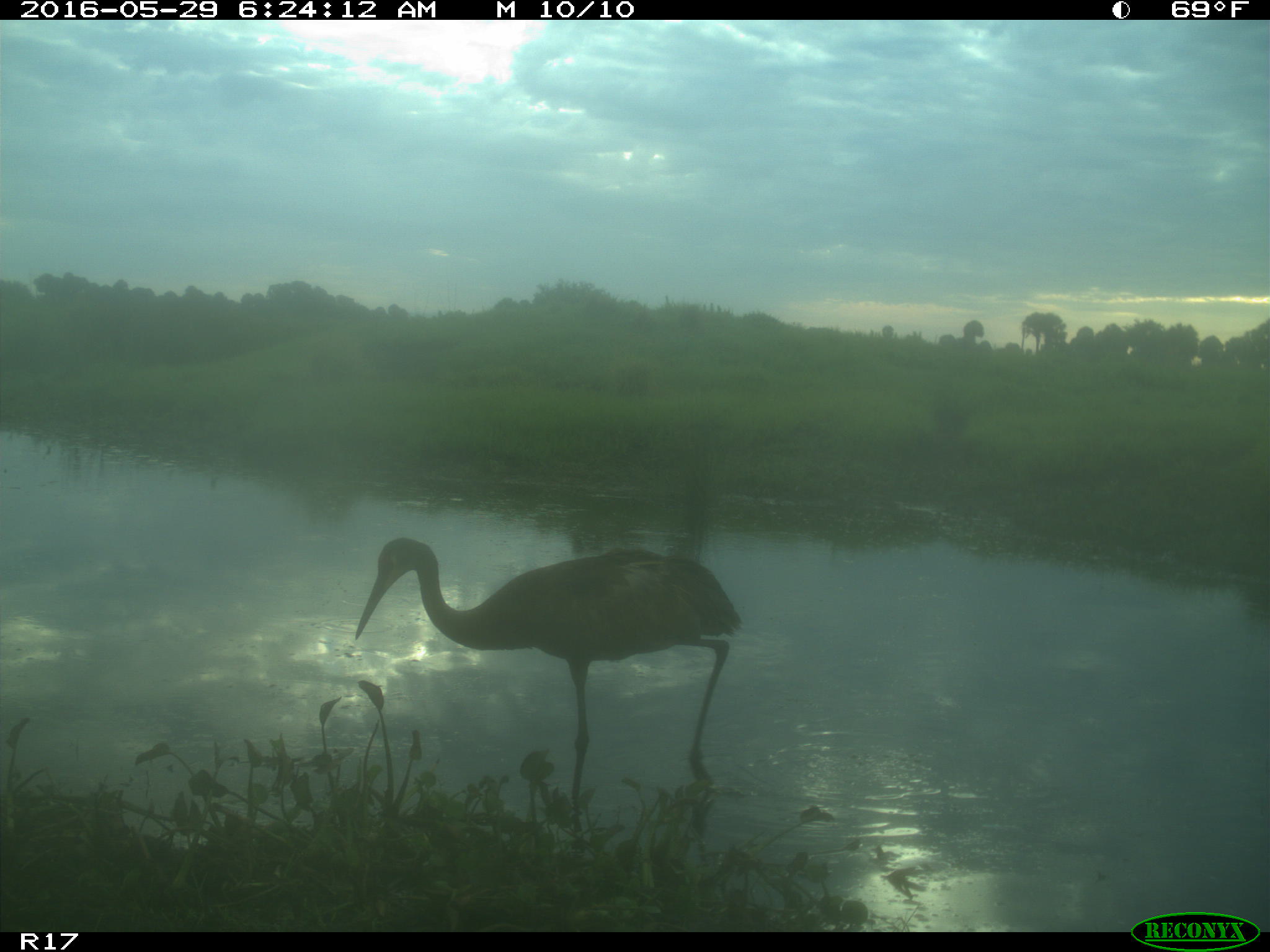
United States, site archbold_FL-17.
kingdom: Animalia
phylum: Chordata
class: Mammalia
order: Artiodactyla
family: Bovidae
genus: Bos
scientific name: Bos taurus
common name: domestic cow